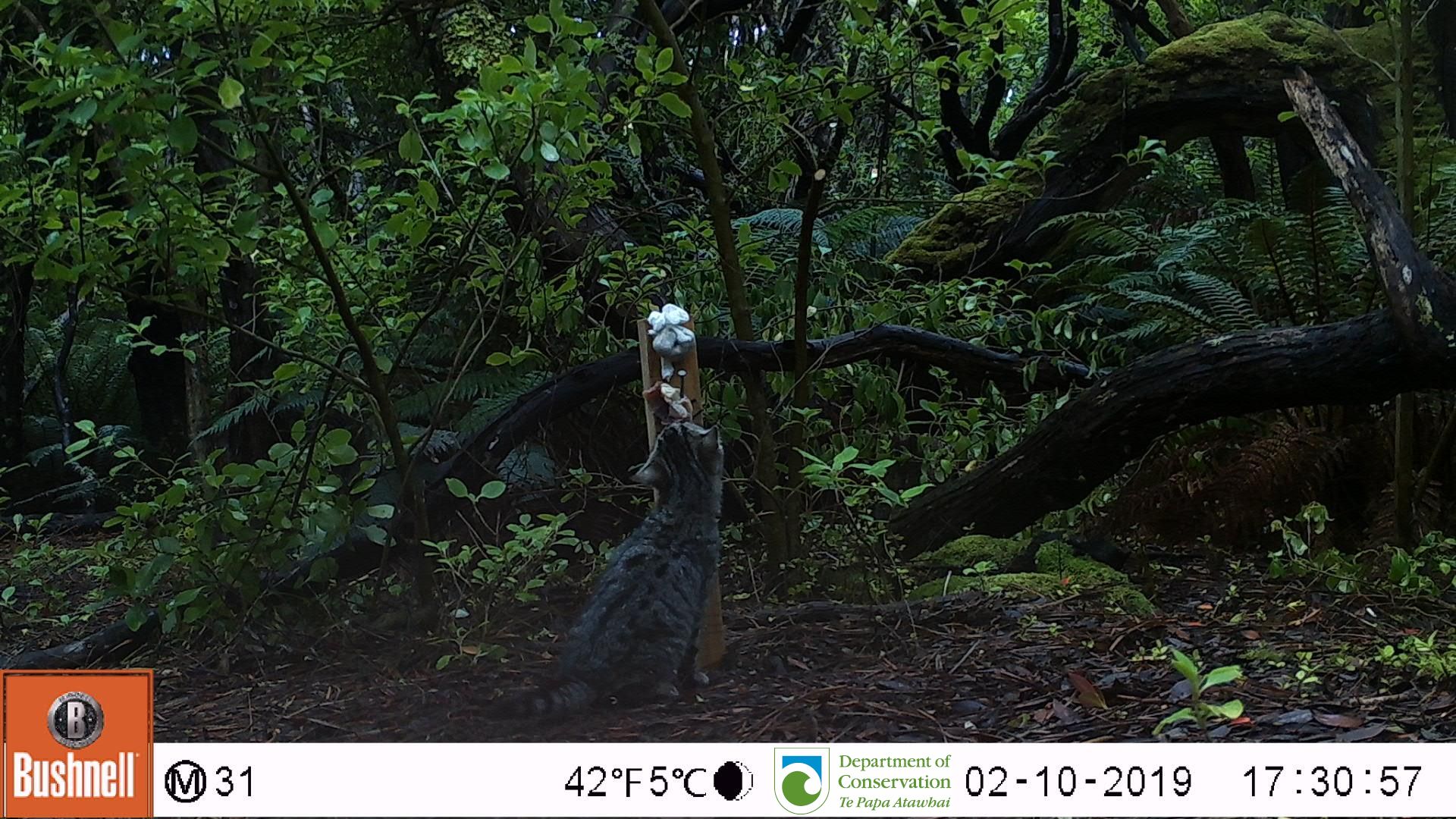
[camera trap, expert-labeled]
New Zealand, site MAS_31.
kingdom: Animalia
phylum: Chordata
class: Mammalia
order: Carnivora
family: Felidae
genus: Felis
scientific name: Felis catus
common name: domestic cat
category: cat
Cat (domestic cat) (Felis catus).